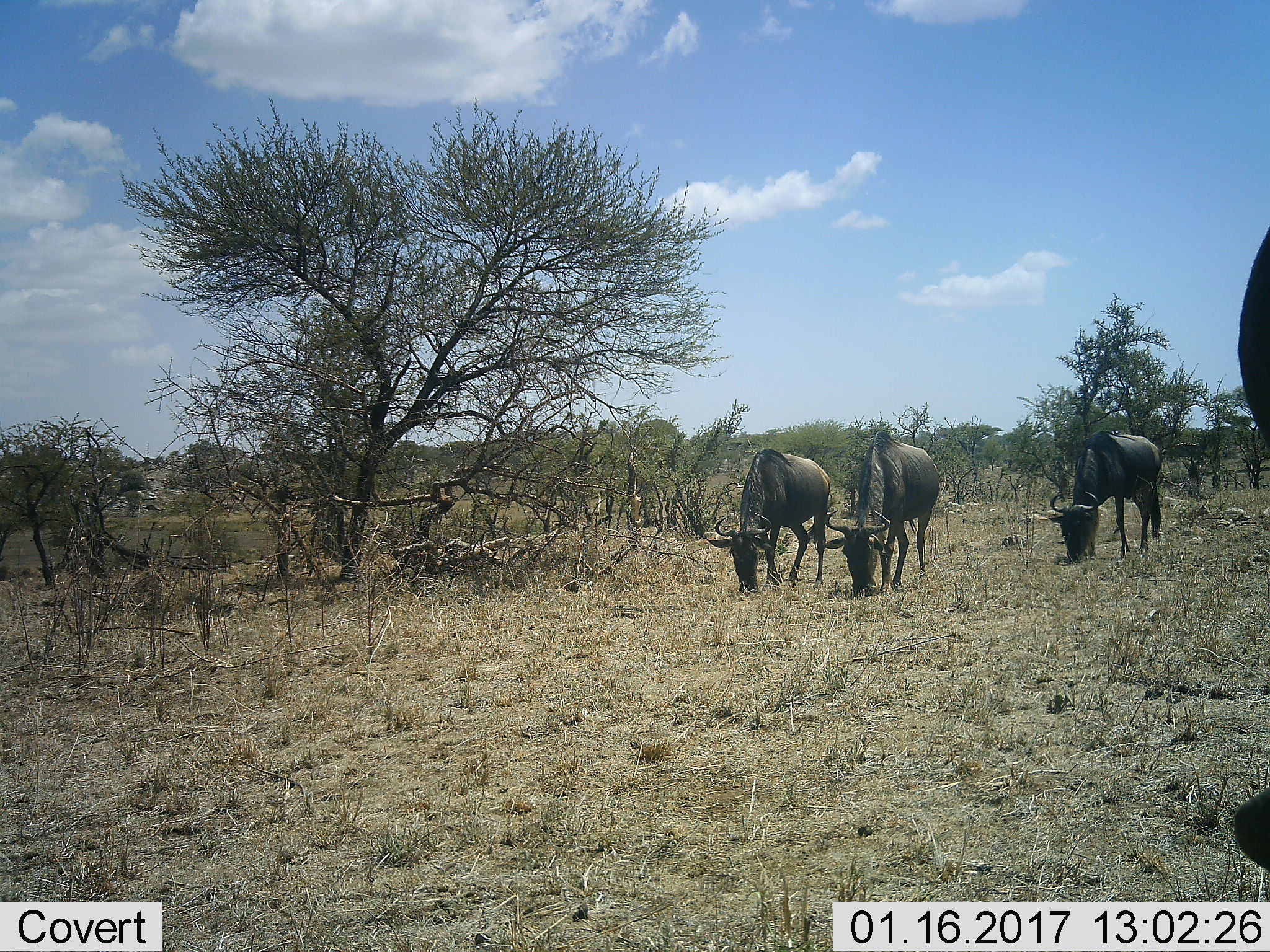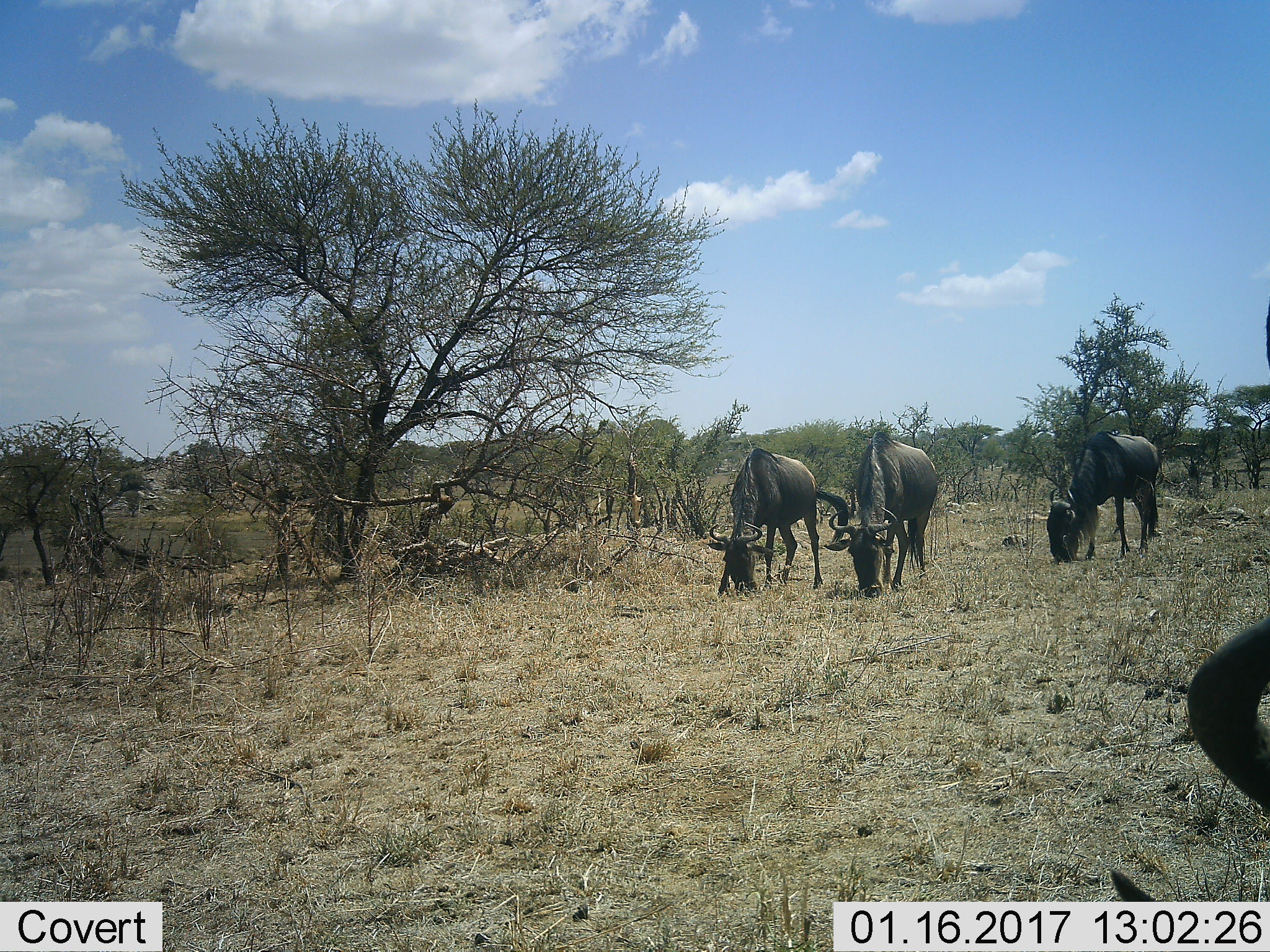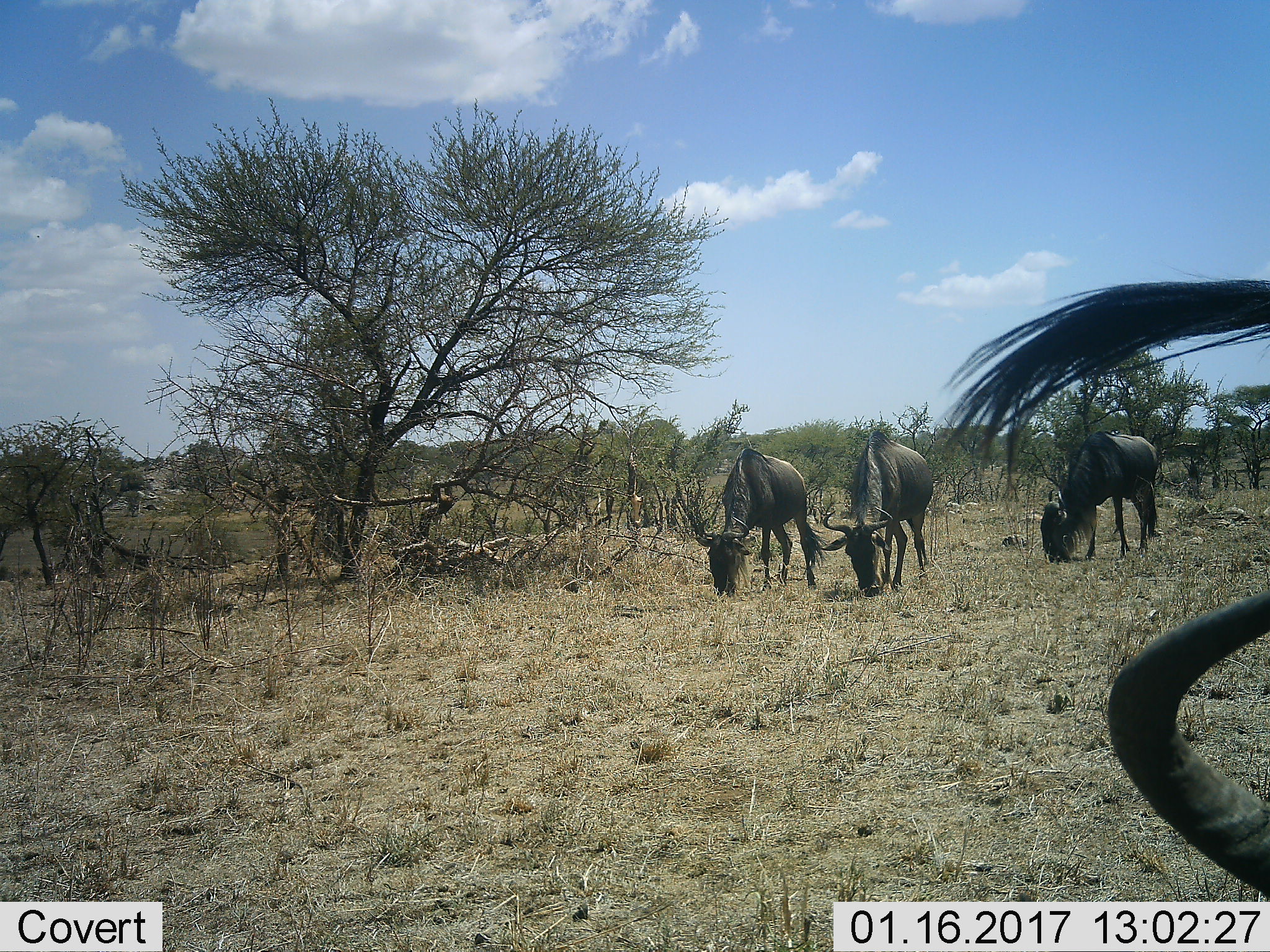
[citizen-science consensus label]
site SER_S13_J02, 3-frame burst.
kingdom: Animalia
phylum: Chordata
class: Mammalia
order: Artiodactyla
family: Bovidae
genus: Connochaetes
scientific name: Connochaetes taurinus taurinus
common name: blue wildebeest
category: wildebeestblue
Wildebeestblue (blue wildebeest) (Connochaetes taurinus taurinus), count 4. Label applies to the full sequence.